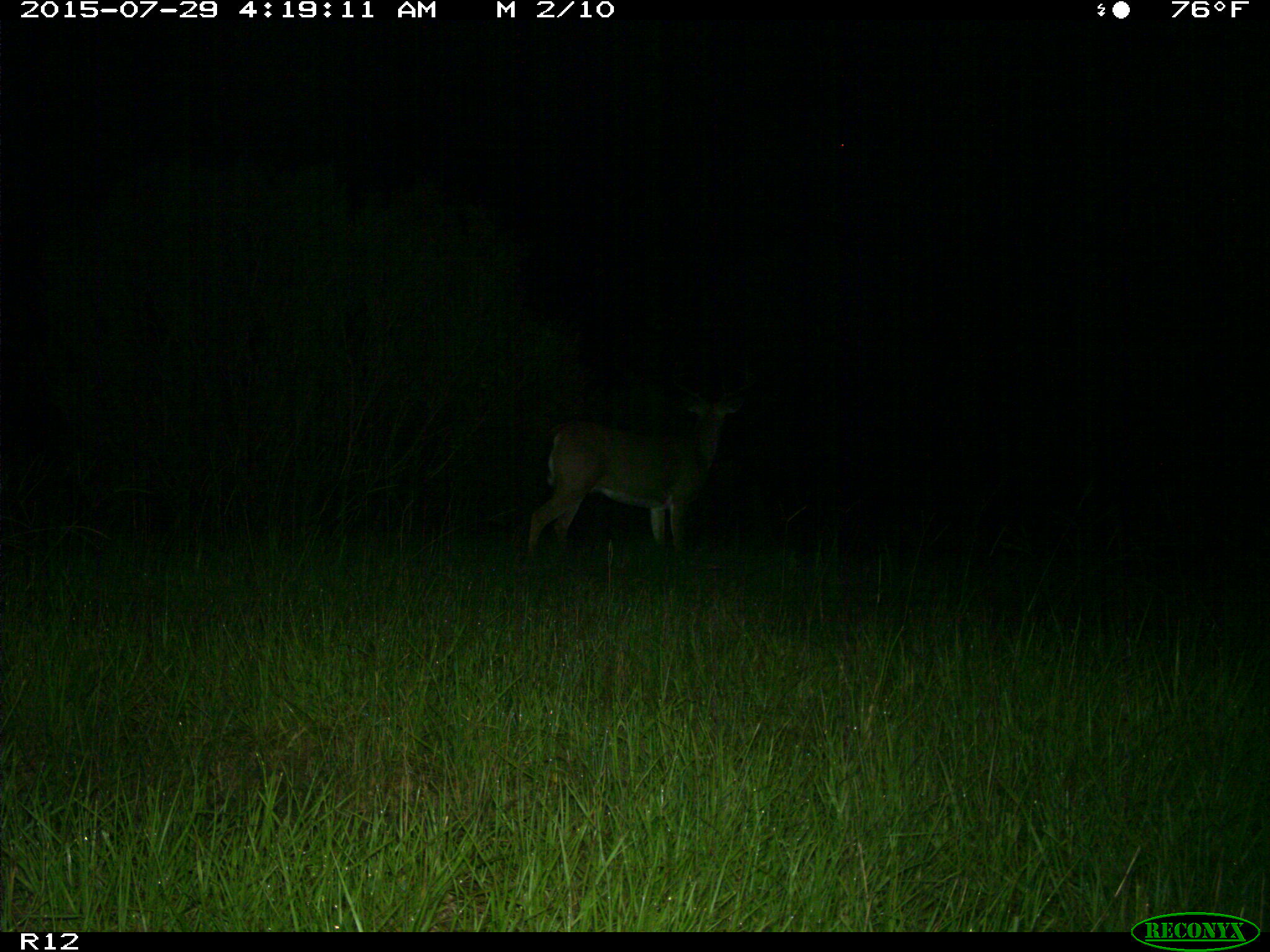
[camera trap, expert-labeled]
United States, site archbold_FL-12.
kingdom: Animalia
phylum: Chordata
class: Mammalia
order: Artiodactyla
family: Cervidae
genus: Odocoileus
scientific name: Odocoileus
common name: deer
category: unidentified deer